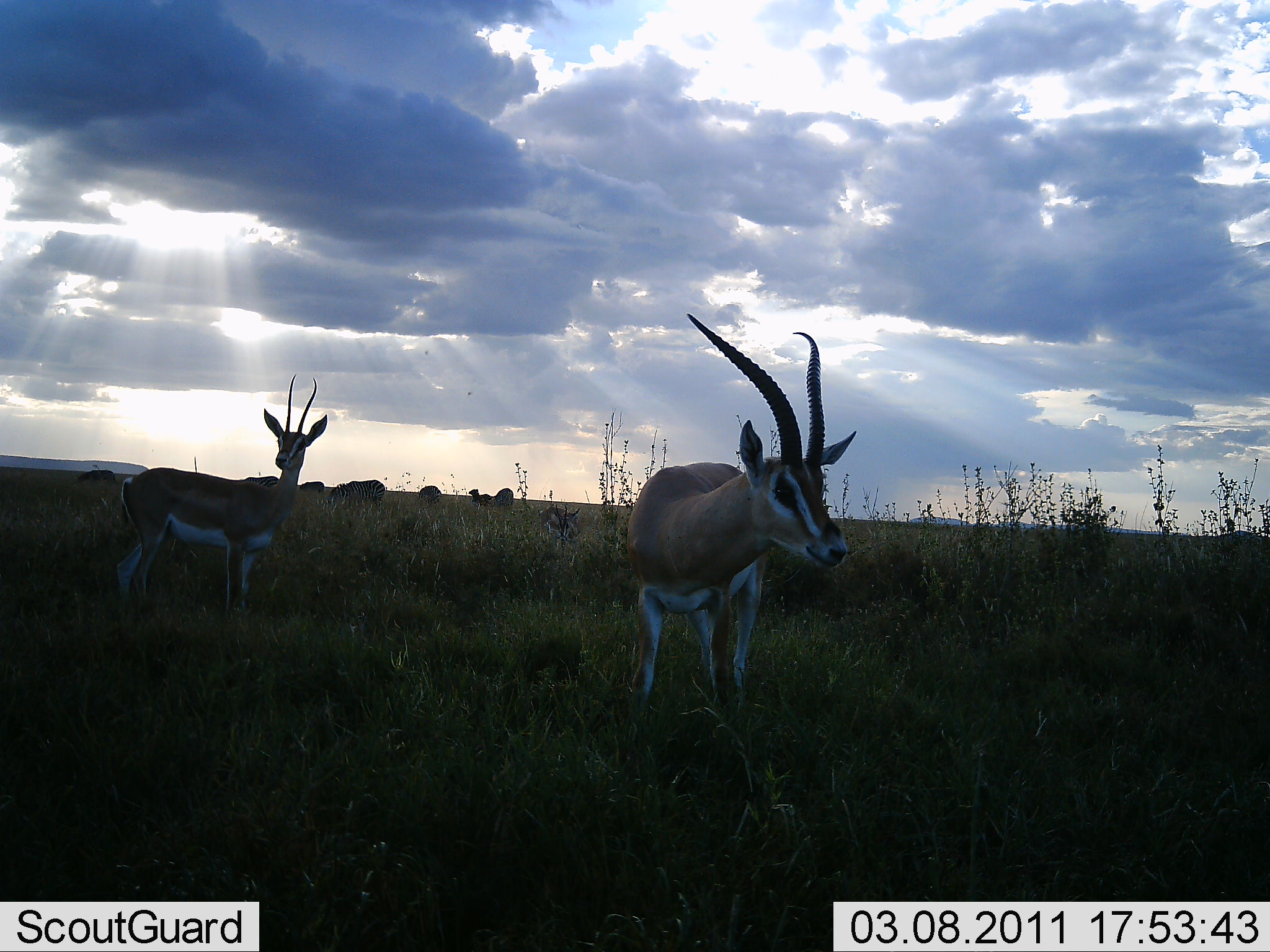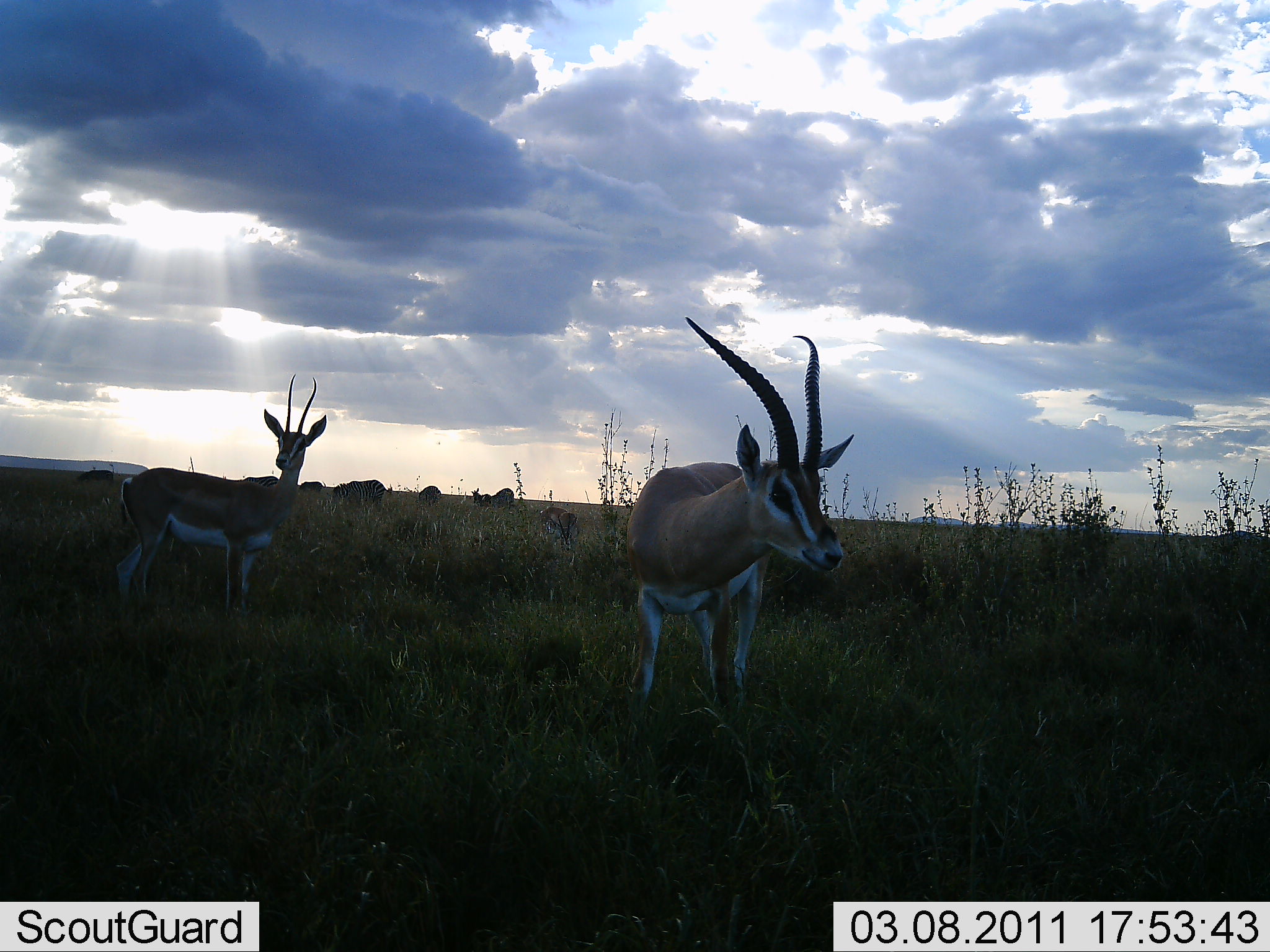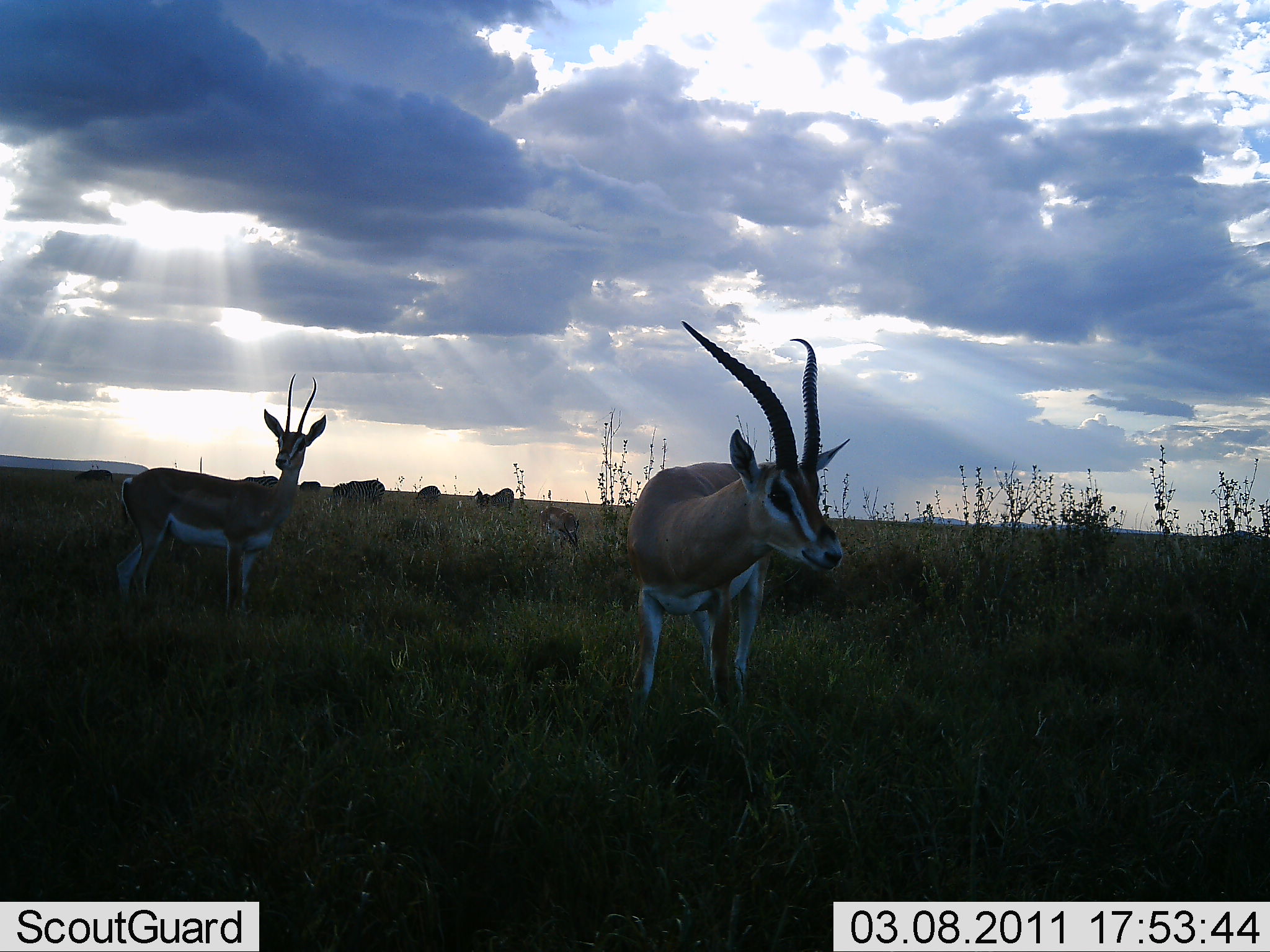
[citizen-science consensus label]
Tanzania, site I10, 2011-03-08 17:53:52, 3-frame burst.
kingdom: Animalia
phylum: Chordata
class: Mammalia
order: Artiodactyla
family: Bovidae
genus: Nanger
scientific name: Nanger granti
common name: grant's gazelle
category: gazellegrants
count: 6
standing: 92%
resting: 0%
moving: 8%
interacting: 0%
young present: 0%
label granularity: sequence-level